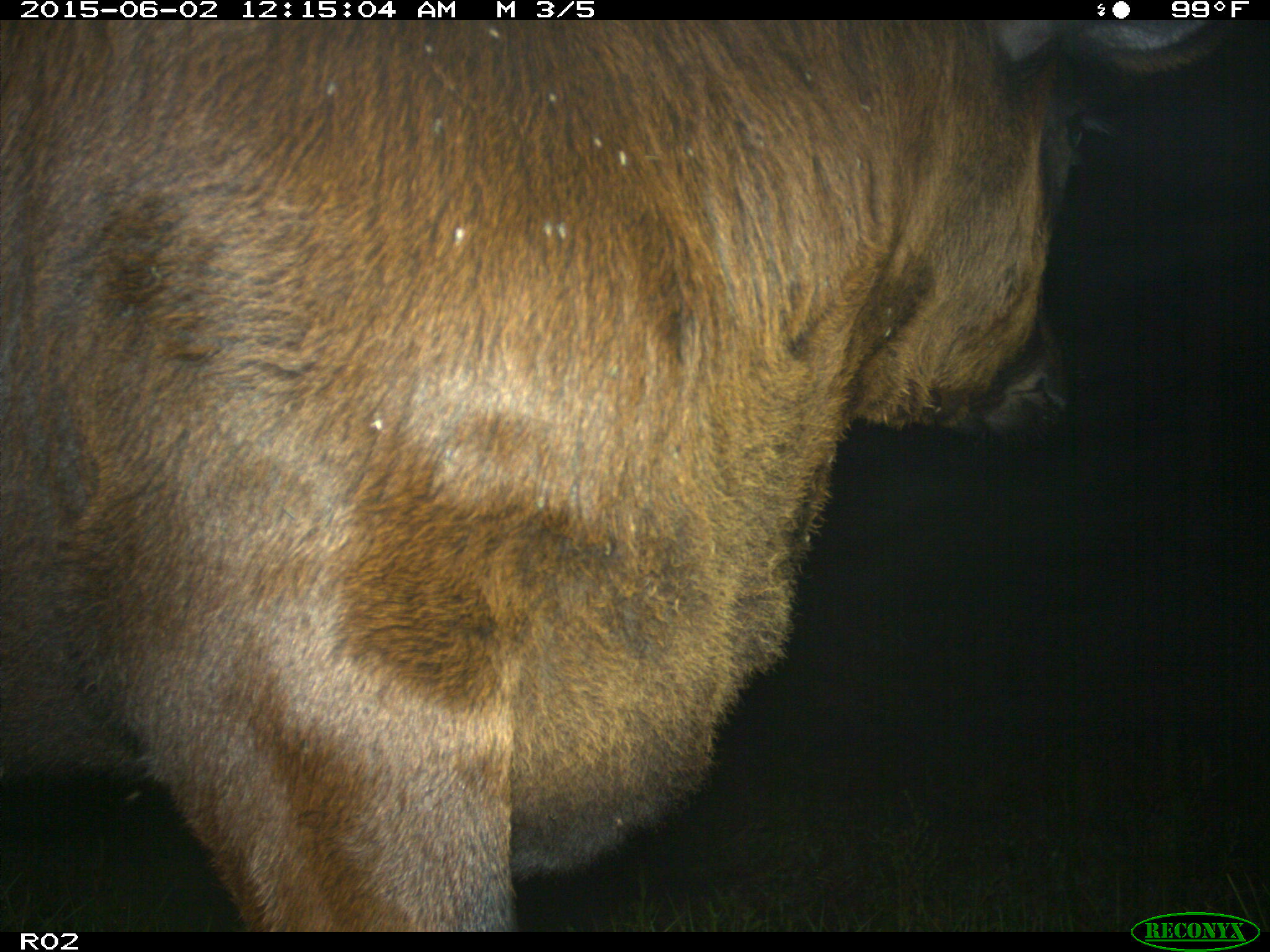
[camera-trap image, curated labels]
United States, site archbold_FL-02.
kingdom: Animalia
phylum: Chordata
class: Mammalia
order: Artiodactyla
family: Bovidae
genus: Bos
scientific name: Bos taurus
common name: domestic cow